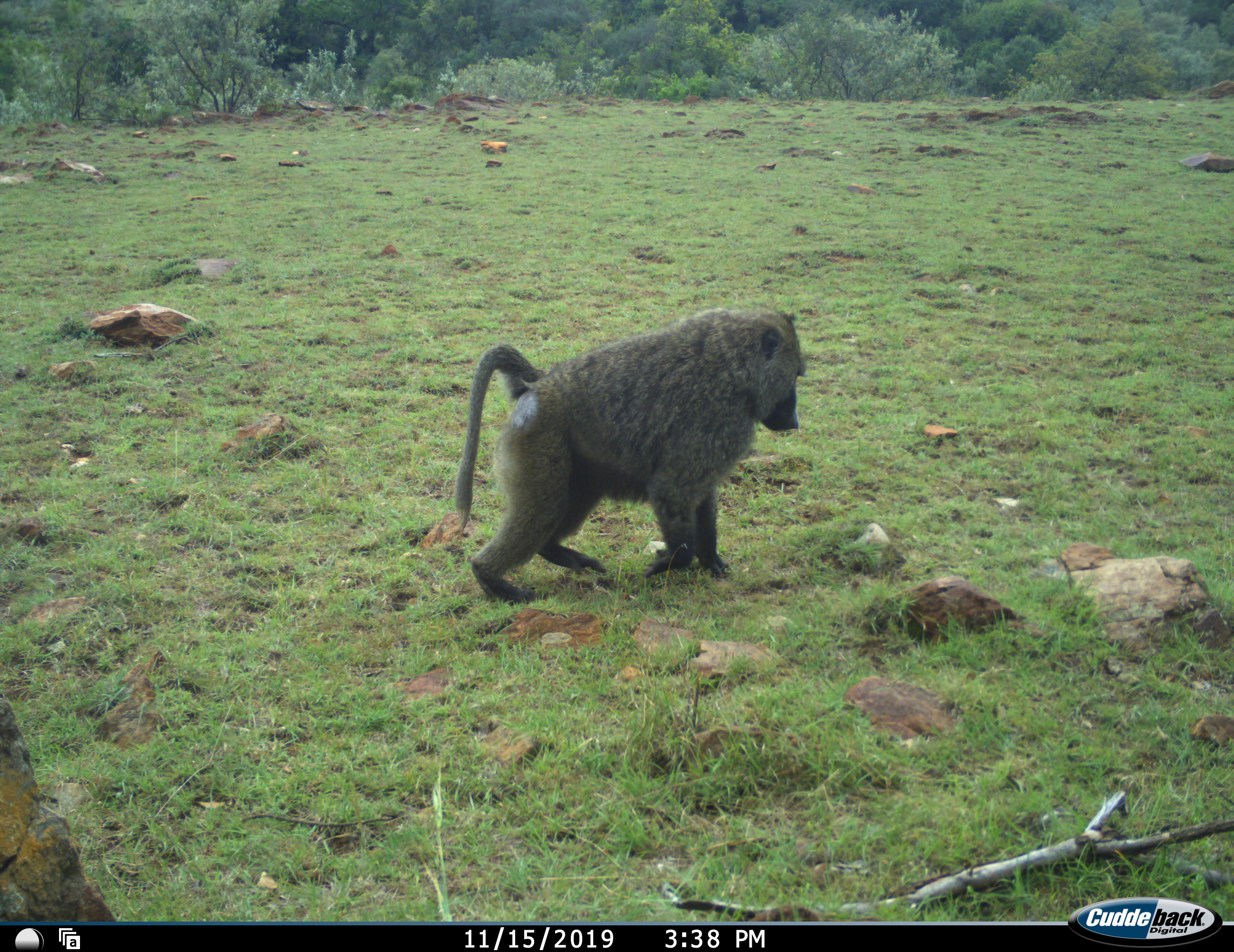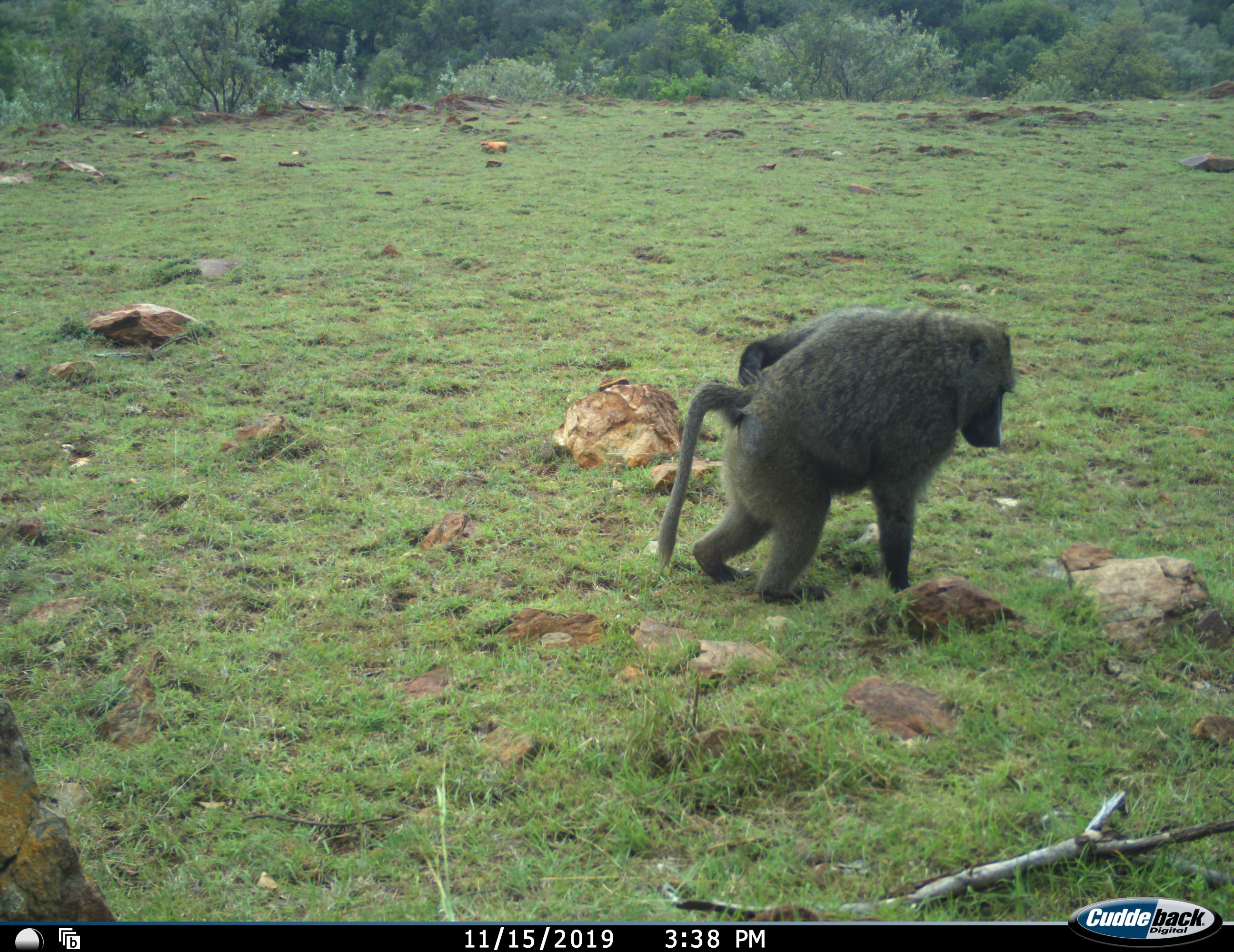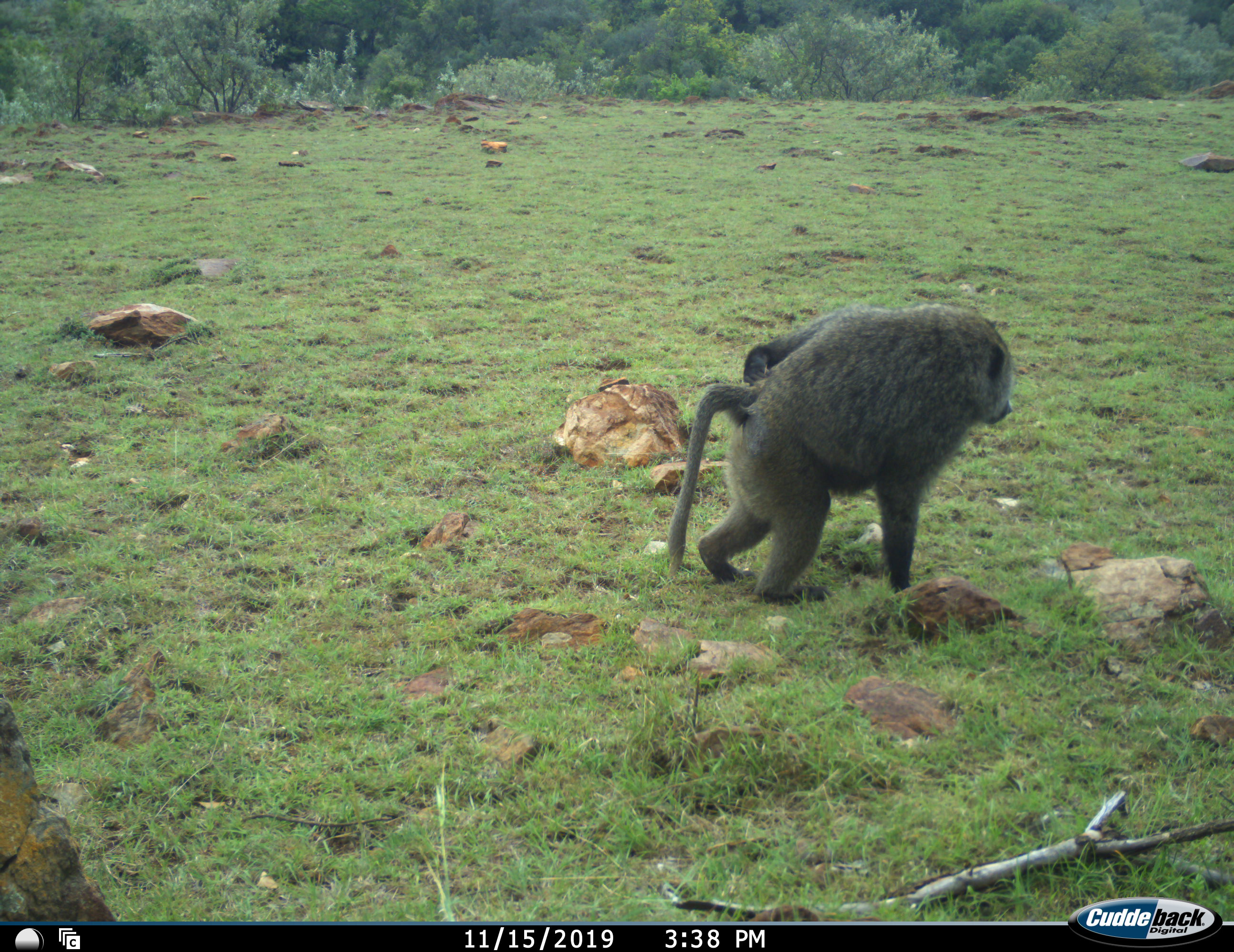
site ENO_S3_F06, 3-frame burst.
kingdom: Animalia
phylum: Chordata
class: Mammalia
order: Primates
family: Cercopithecidae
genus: Papio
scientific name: Papio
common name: baboon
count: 1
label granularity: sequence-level